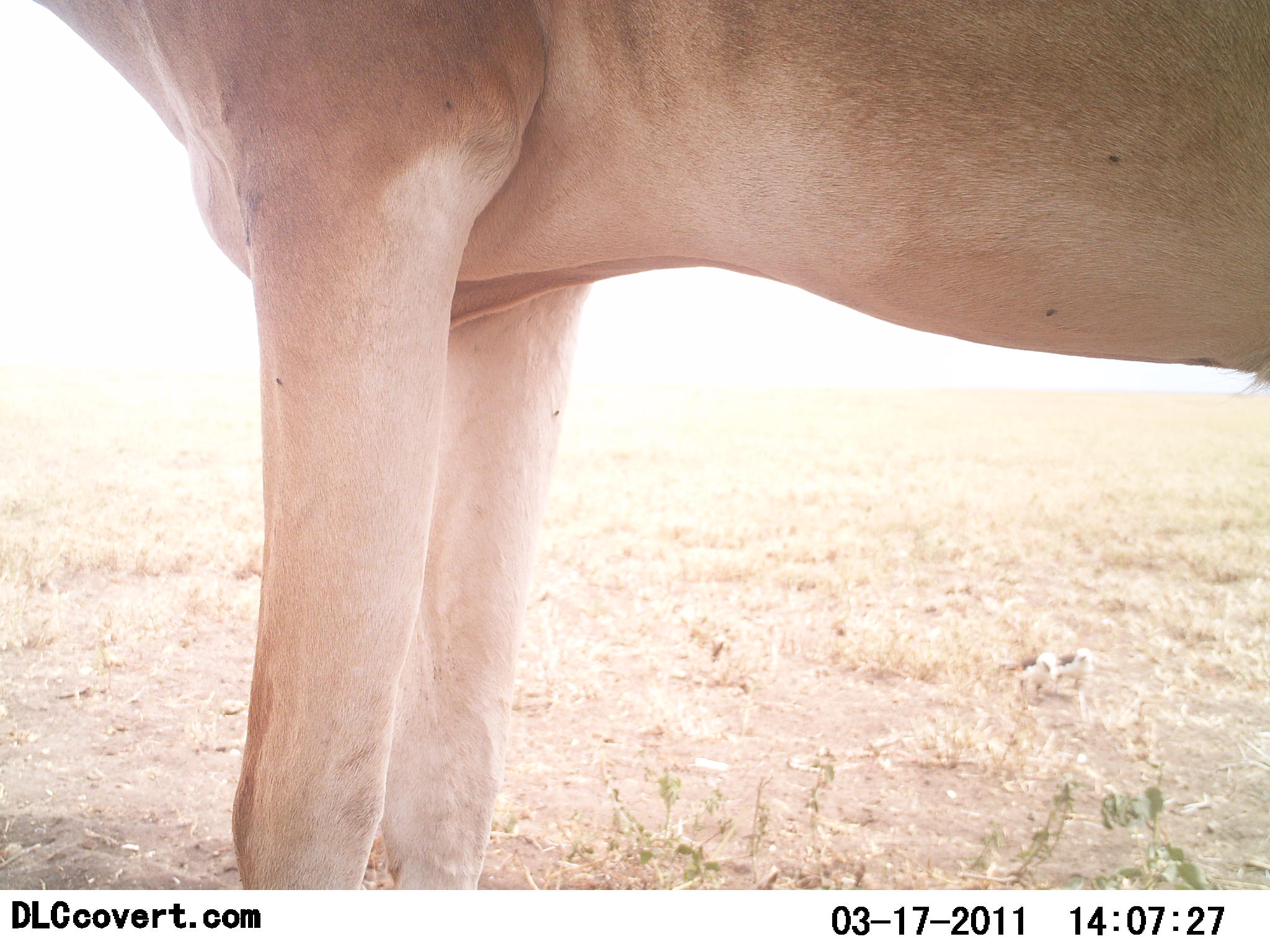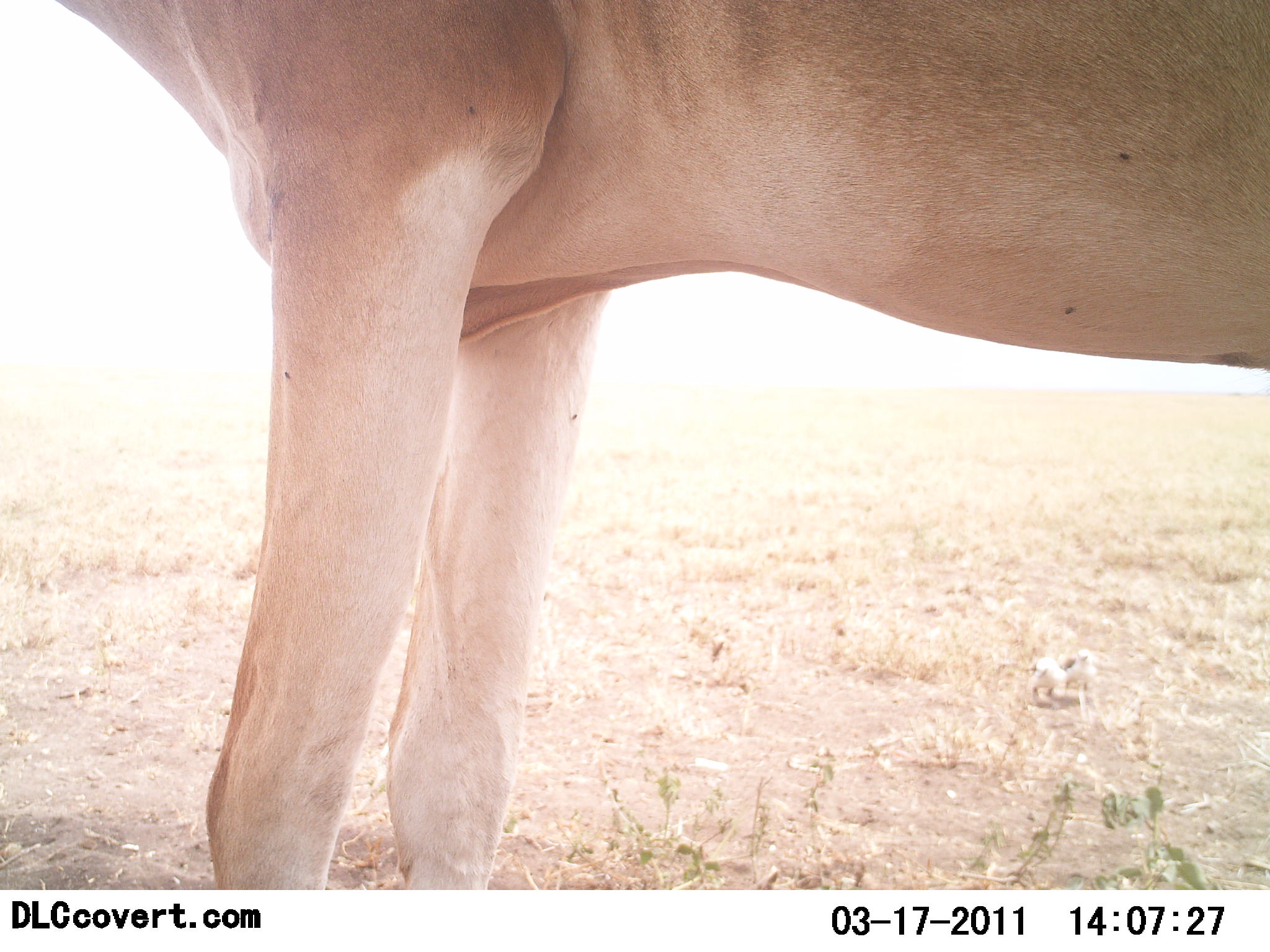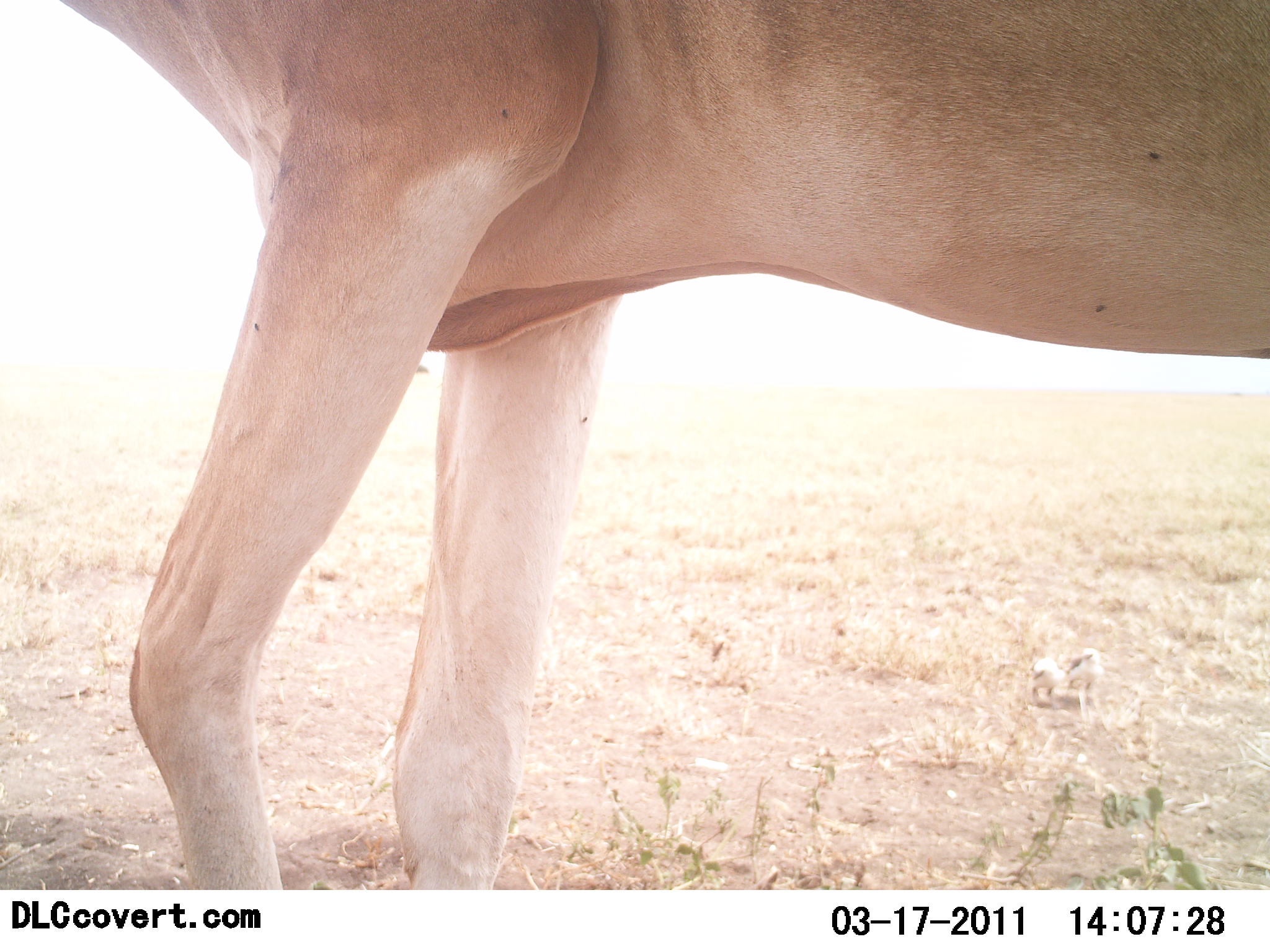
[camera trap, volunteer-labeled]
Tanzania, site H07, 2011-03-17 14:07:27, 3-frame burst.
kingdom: Animalia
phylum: Chordata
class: Mammalia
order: Artiodactyla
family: Bovidae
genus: Alcelaphus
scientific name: Alcelaphus buselaphus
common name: hartebeest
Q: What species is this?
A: Hartebeest (Alcelaphus buselaphus).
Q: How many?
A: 1.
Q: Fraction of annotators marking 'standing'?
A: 100%.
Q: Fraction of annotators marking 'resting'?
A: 0%.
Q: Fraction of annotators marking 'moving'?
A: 0%.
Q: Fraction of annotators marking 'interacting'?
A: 0%.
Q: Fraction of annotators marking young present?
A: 0%.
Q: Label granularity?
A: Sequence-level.